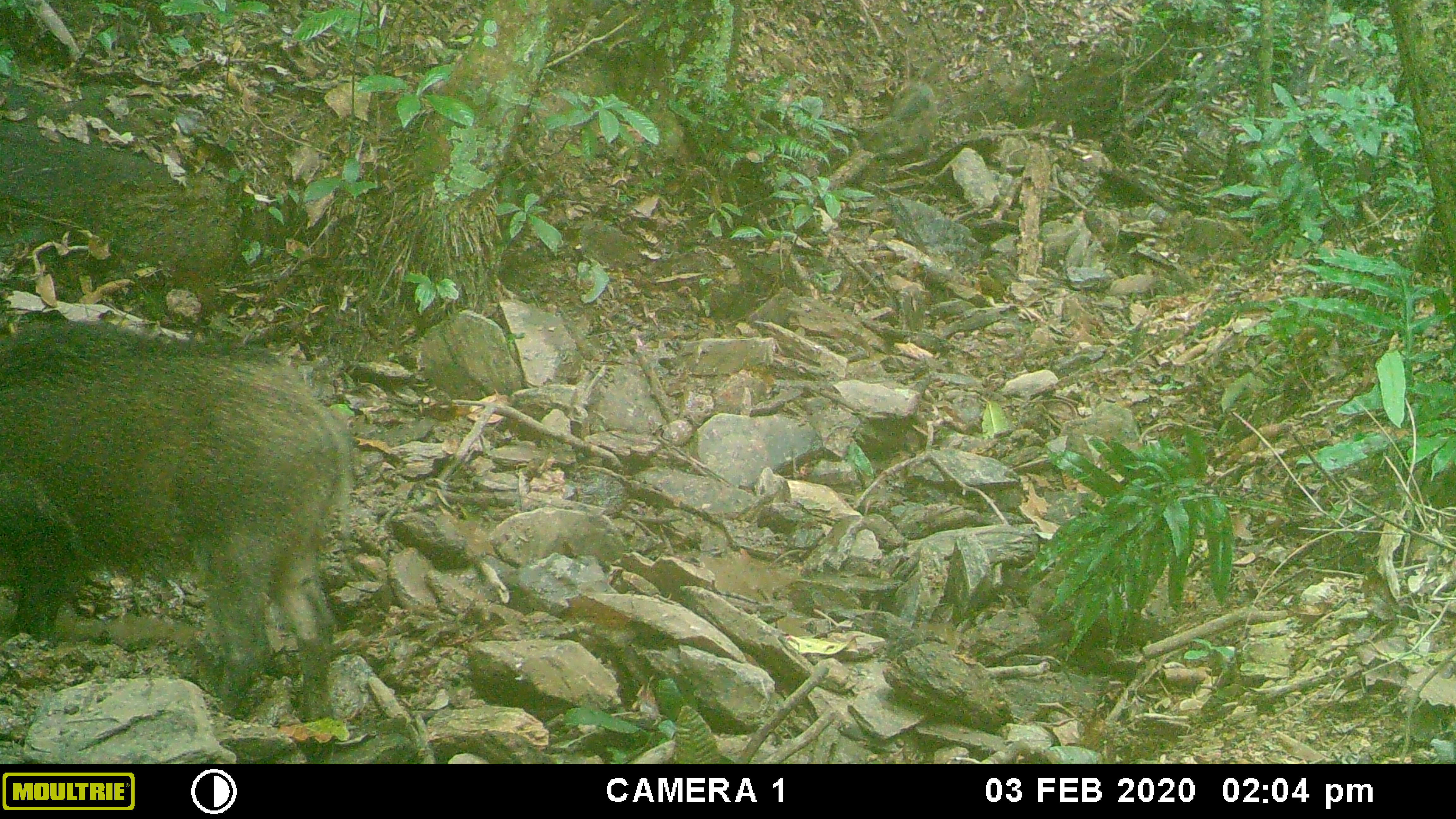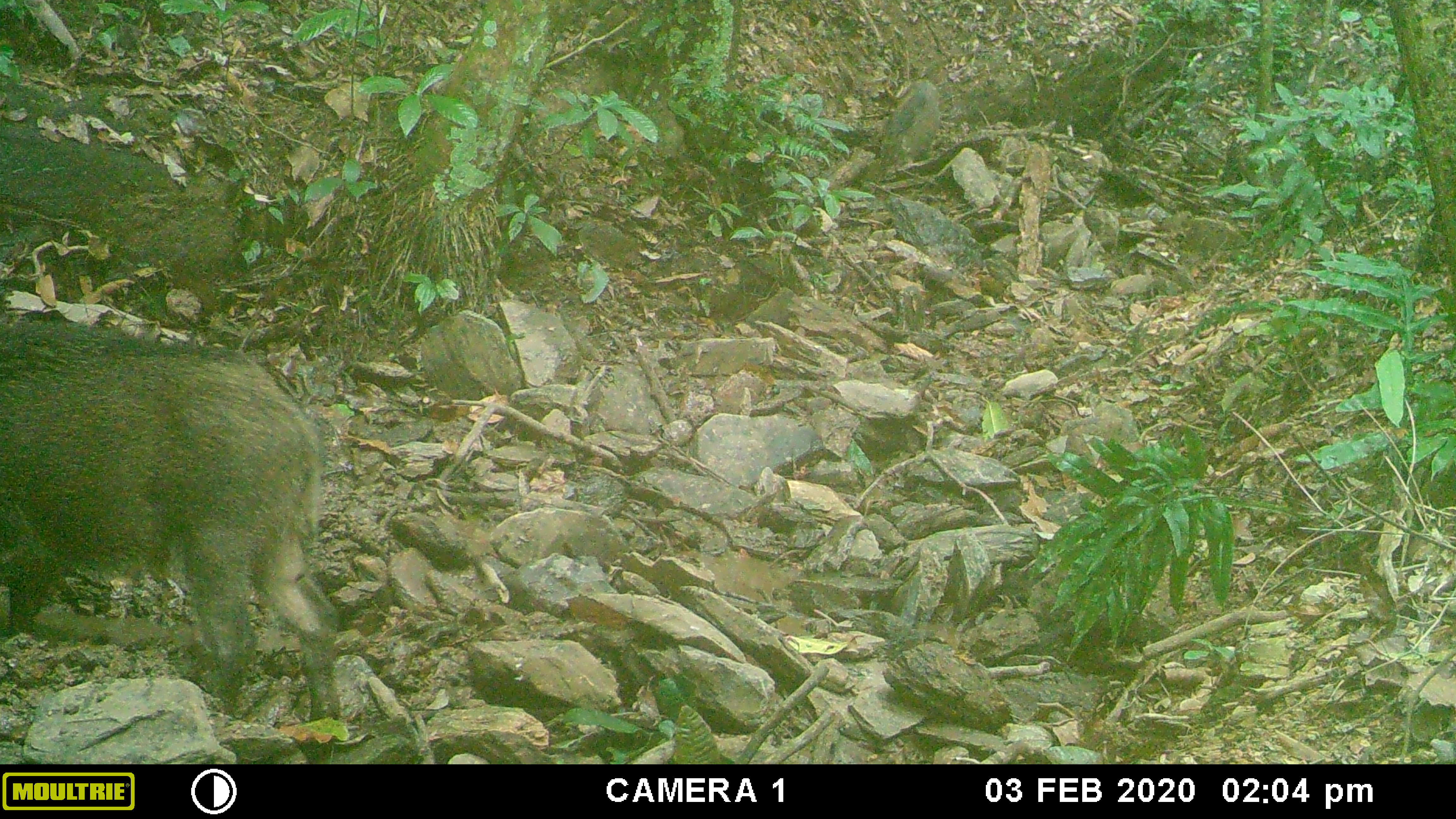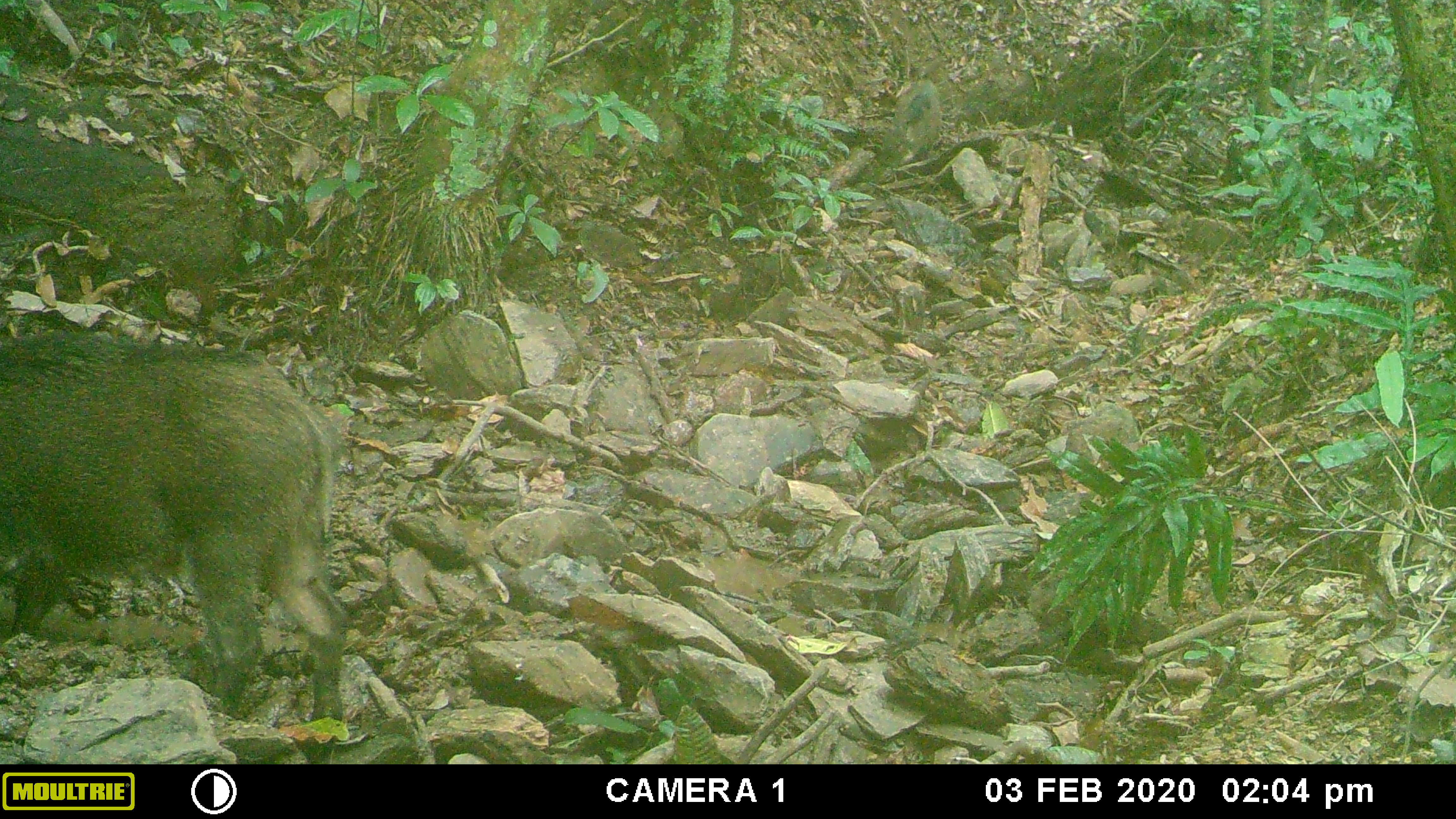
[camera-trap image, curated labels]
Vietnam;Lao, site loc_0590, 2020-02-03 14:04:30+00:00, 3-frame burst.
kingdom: Animalia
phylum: Chordata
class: Mammalia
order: Artiodactyla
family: Suidae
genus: Sus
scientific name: Sus scrofa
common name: eurasian wild pig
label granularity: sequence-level